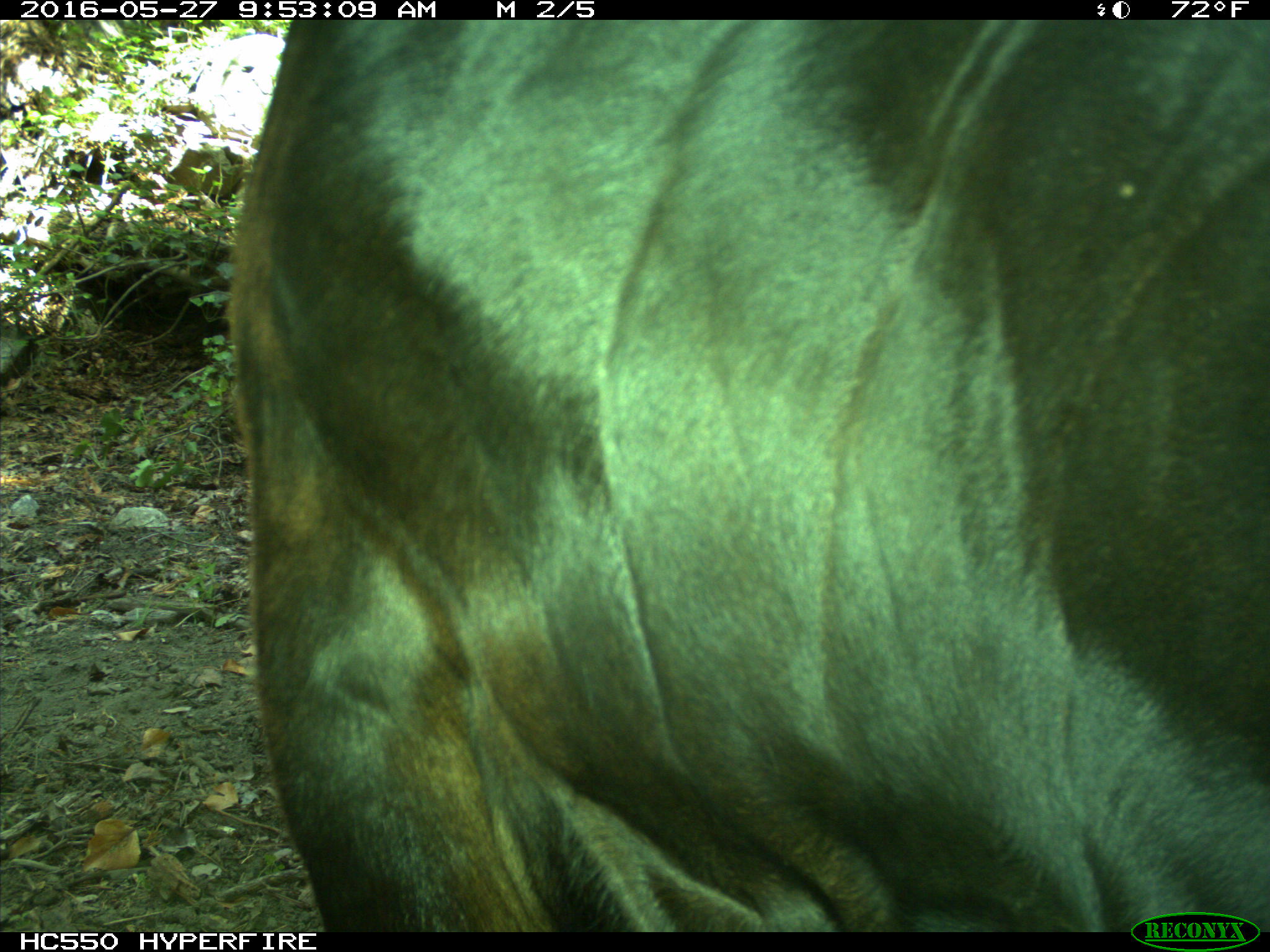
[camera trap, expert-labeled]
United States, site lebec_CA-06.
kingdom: Animalia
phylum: Chordata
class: Mammalia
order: Artiodactyla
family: Bovidae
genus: Bos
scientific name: Bos taurus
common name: domestic cow